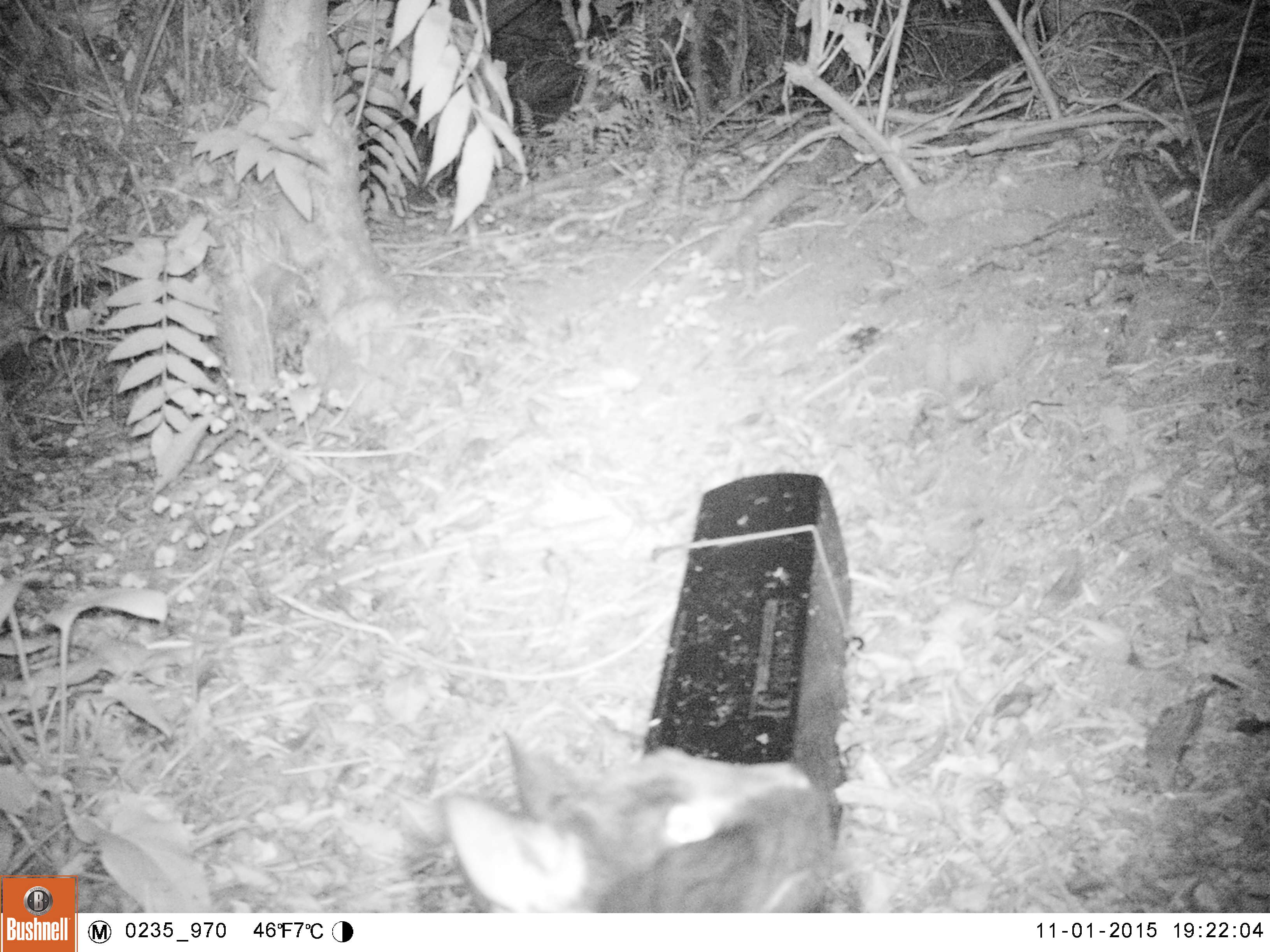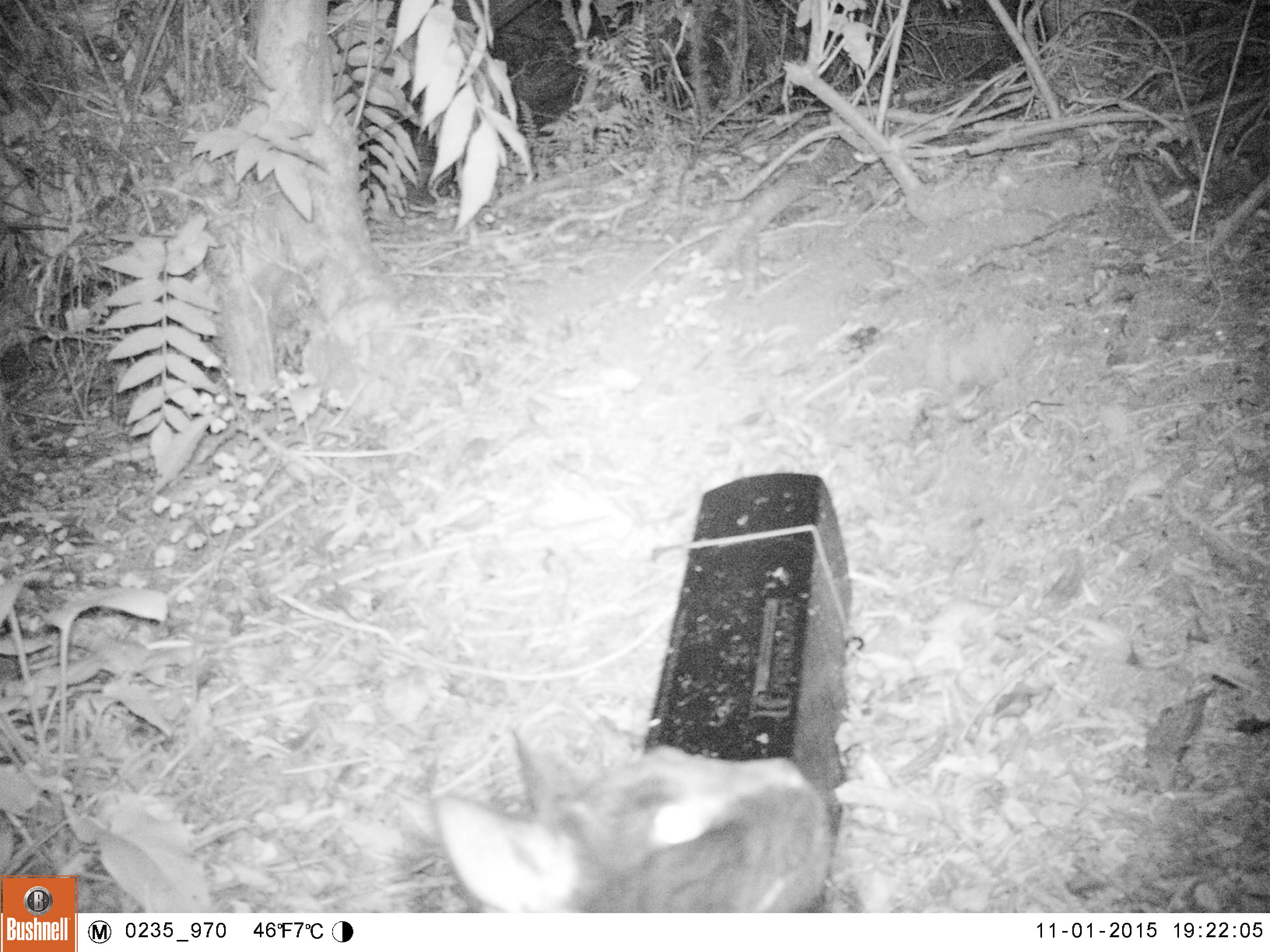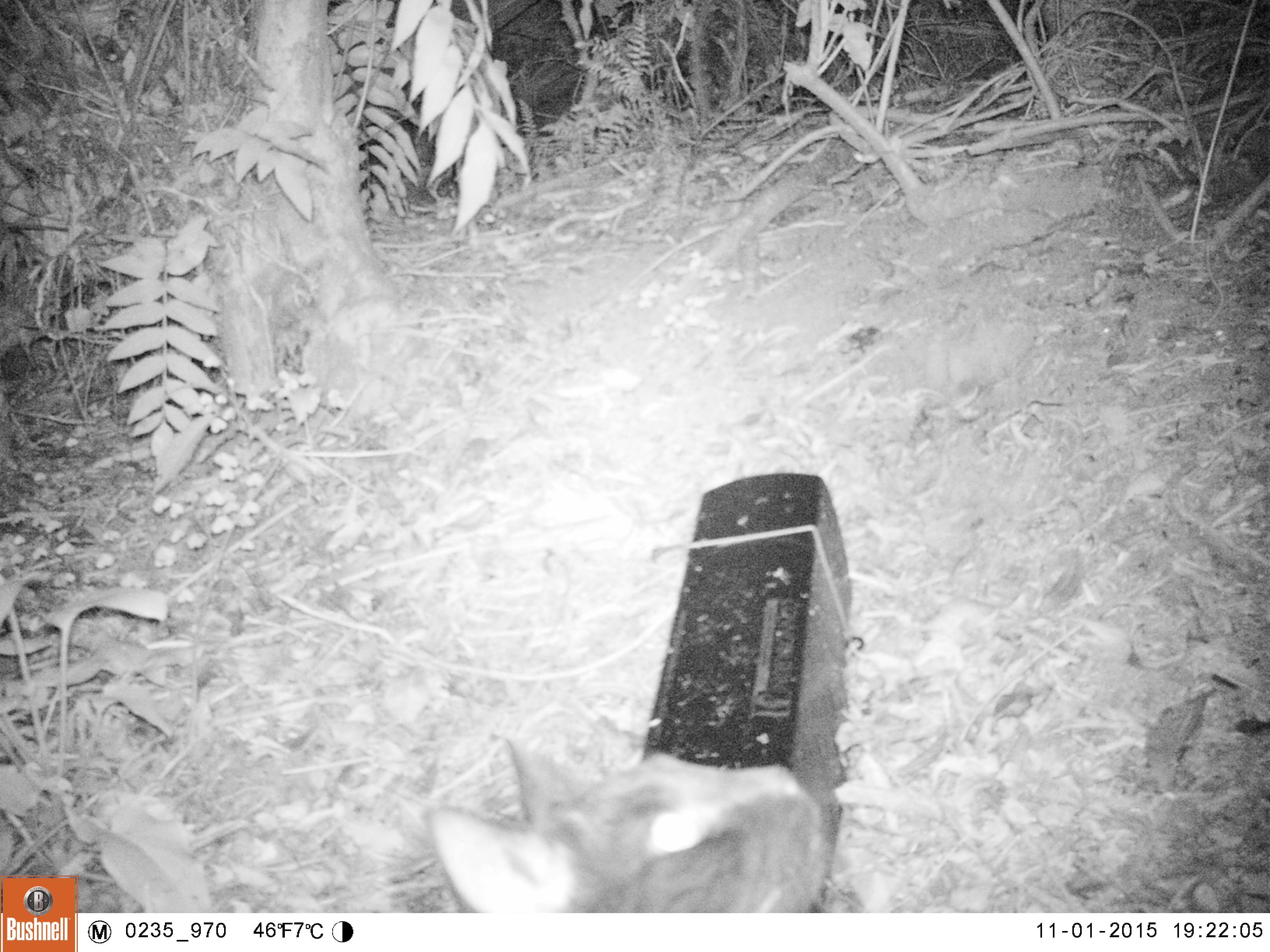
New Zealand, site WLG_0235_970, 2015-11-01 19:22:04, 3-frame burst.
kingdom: Animalia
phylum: Chordata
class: Mammalia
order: Carnivora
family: Felidae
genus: Felis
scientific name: Felis catus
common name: domestic cat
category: cat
Cat (domestic cat) (Felis catus).